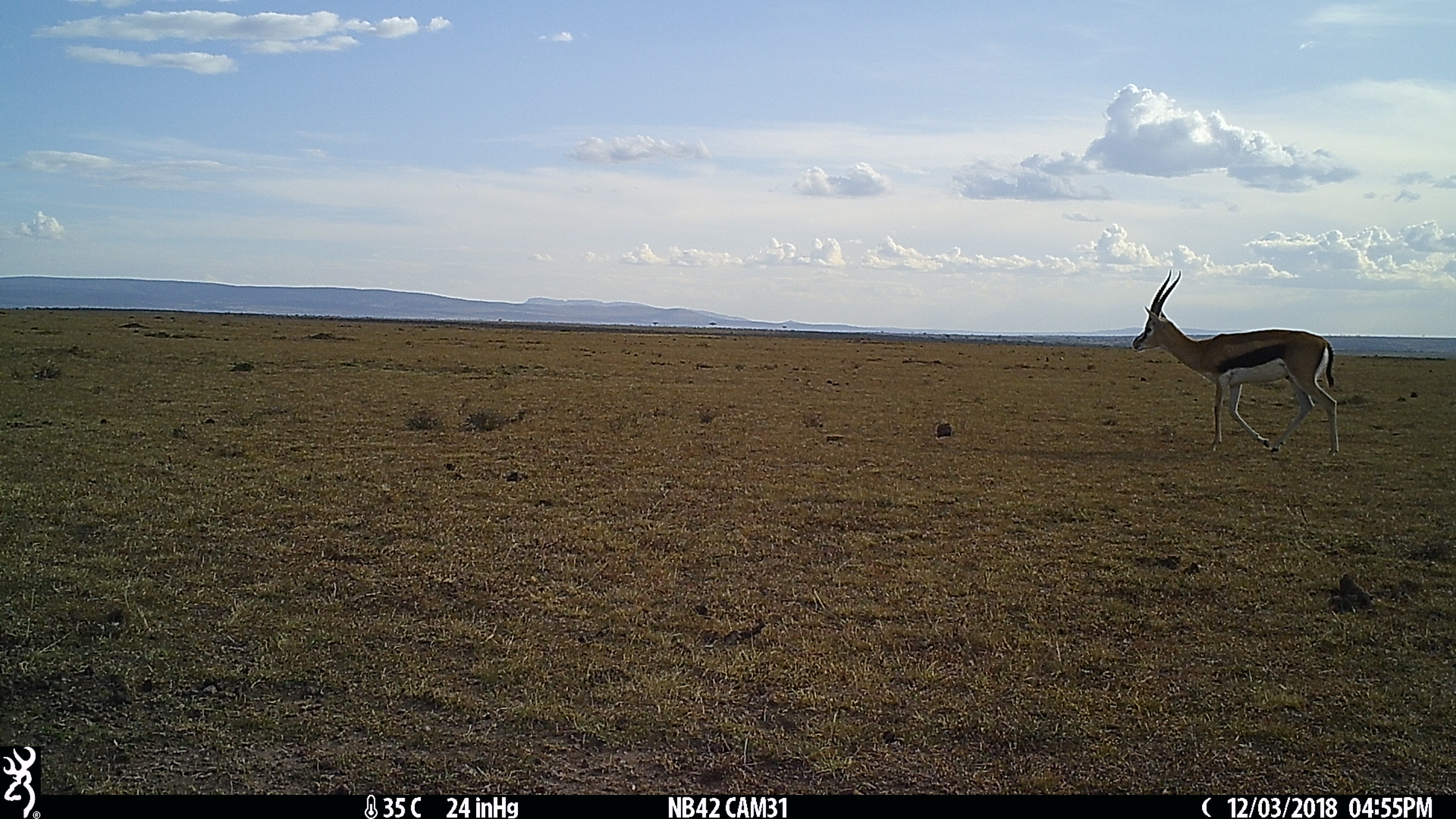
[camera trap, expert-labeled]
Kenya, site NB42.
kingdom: Animalia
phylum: Chordata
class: Mammalia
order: Artiodactyla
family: Bovidae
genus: Eudorcas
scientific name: Eudorcas thomsonii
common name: thomon's gazelle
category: gazelle thomsons